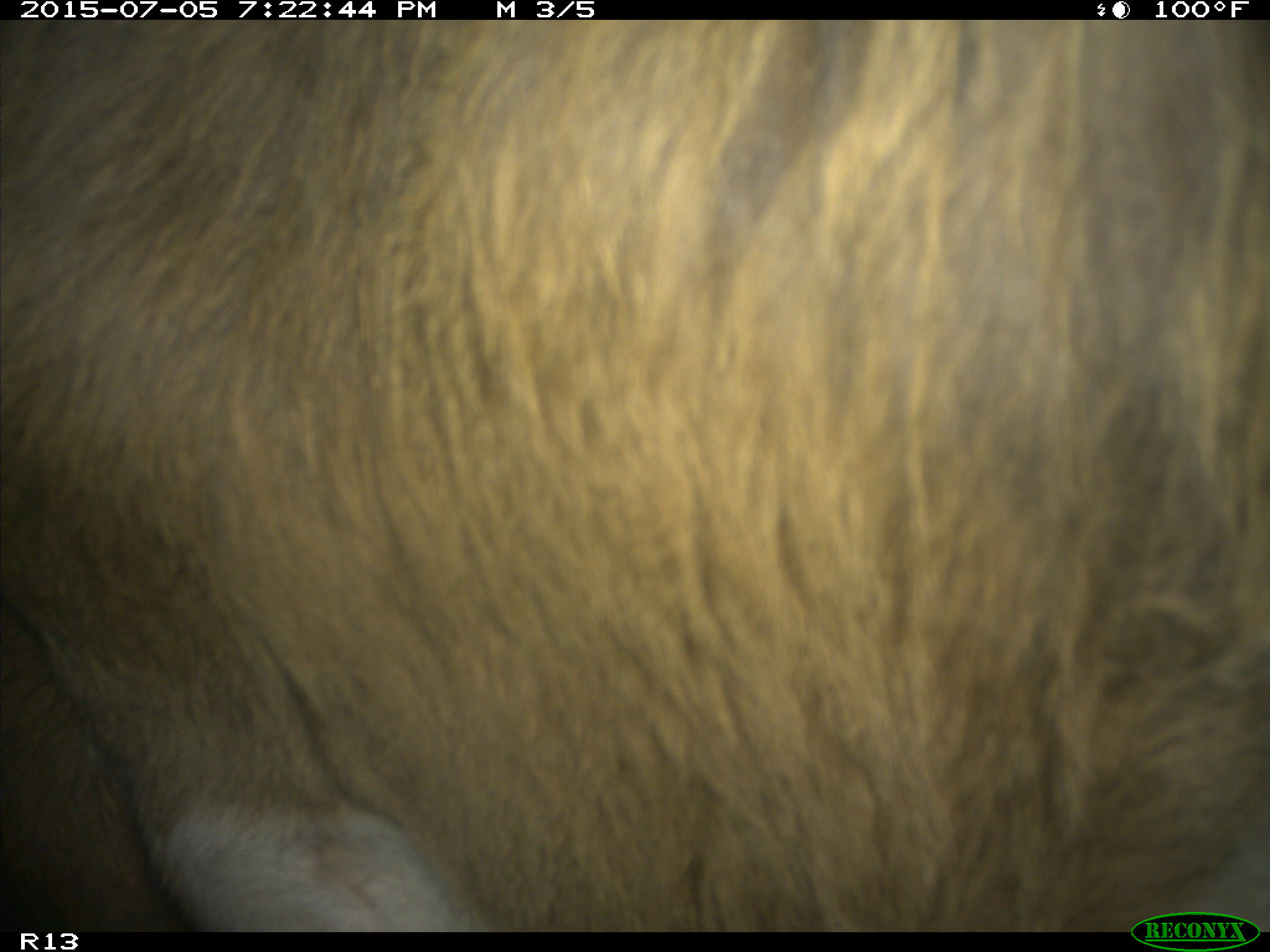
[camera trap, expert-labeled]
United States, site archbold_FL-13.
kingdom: Animalia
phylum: Chordata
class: Mammalia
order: Artiodactyla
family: Bovidae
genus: Bos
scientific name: Bos taurus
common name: domestic cow